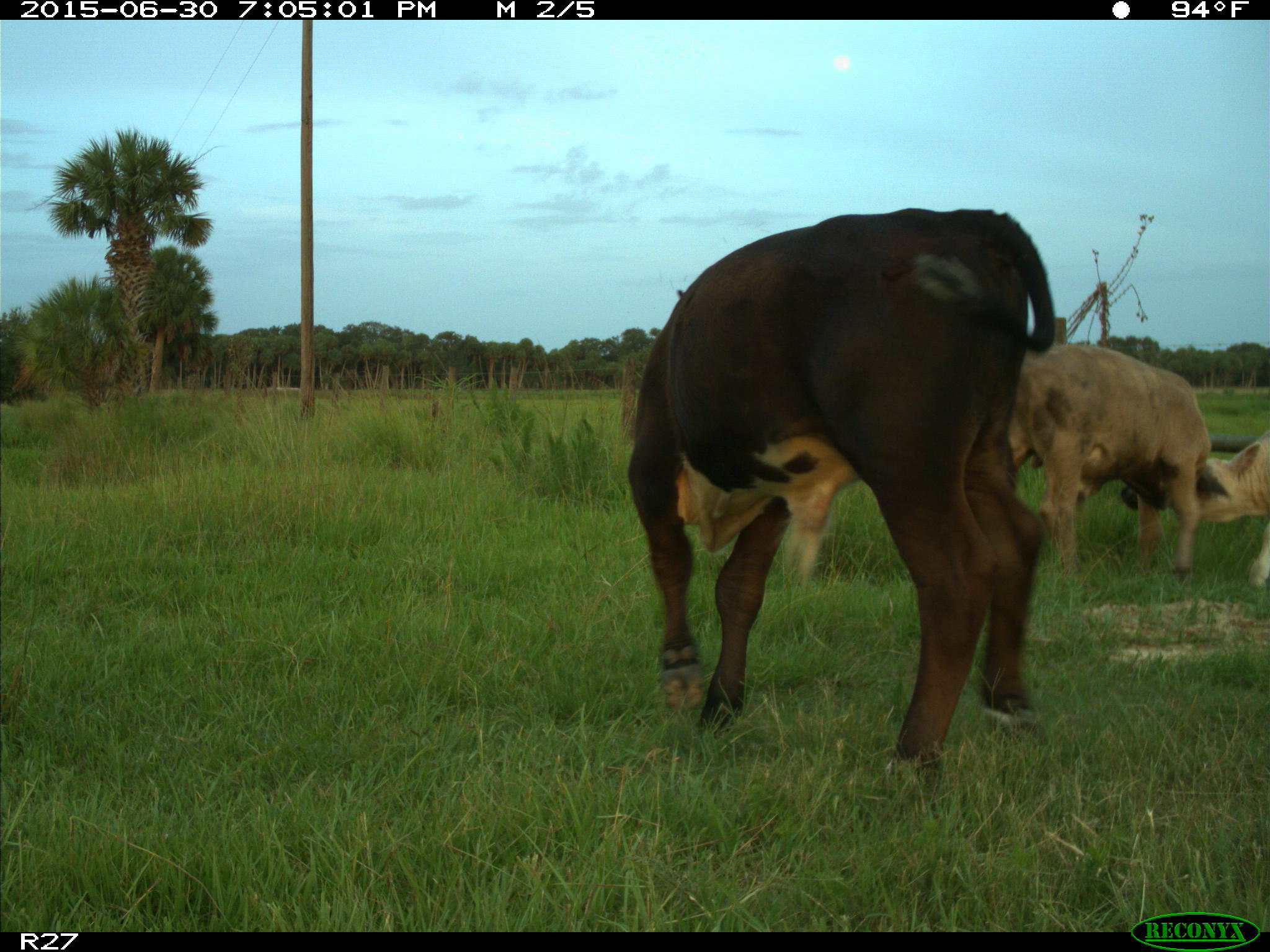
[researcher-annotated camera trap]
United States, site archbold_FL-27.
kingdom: Animalia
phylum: Chordata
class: Mammalia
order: Artiodactyla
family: Bovidae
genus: Bos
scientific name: Bos taurus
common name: domestic cow